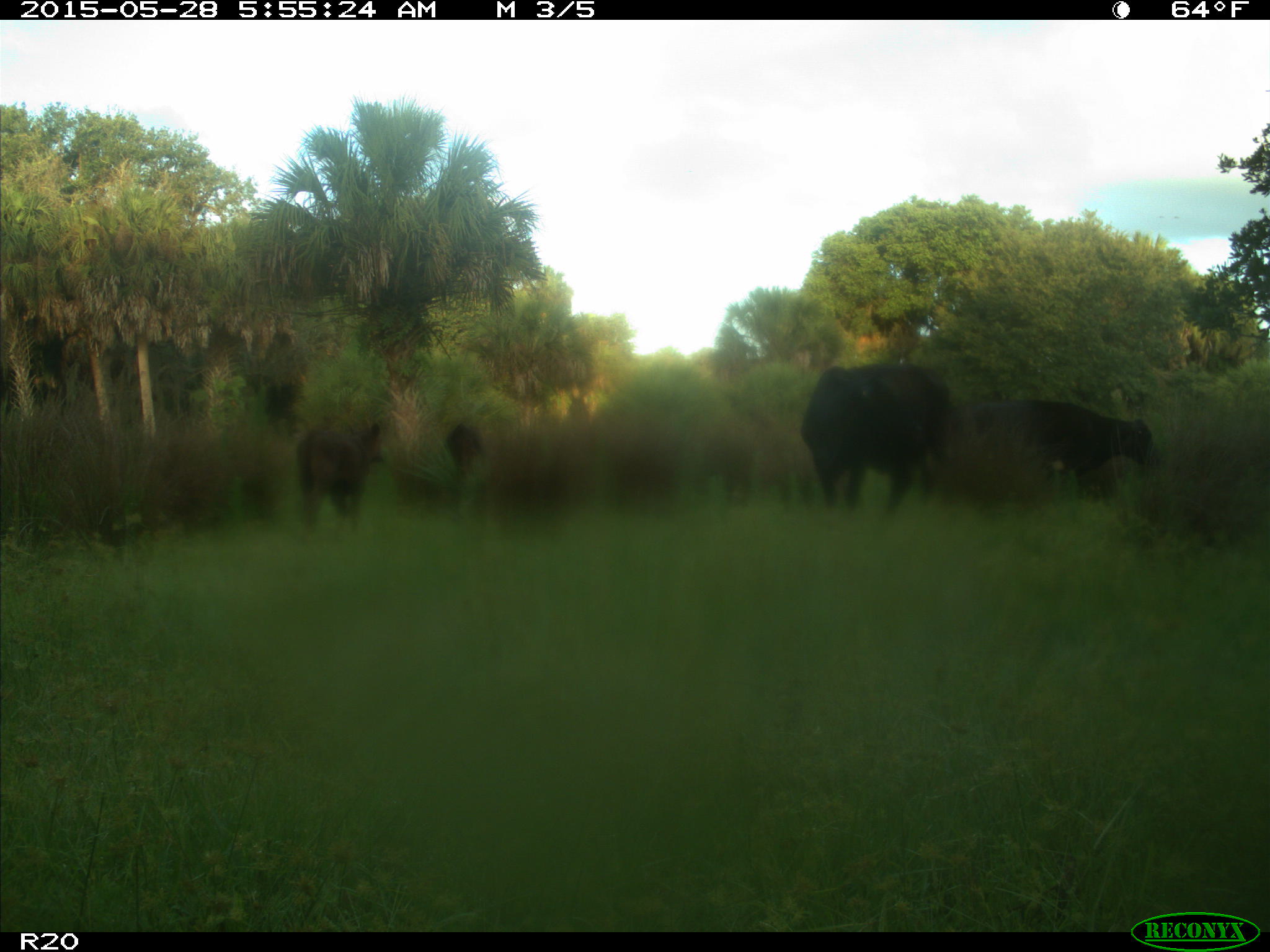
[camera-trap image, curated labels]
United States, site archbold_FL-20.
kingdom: Animalia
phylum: Chordata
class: Mammalia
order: Artiodactyla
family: Bovidae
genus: Bos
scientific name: Bos taurus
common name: domestic cow